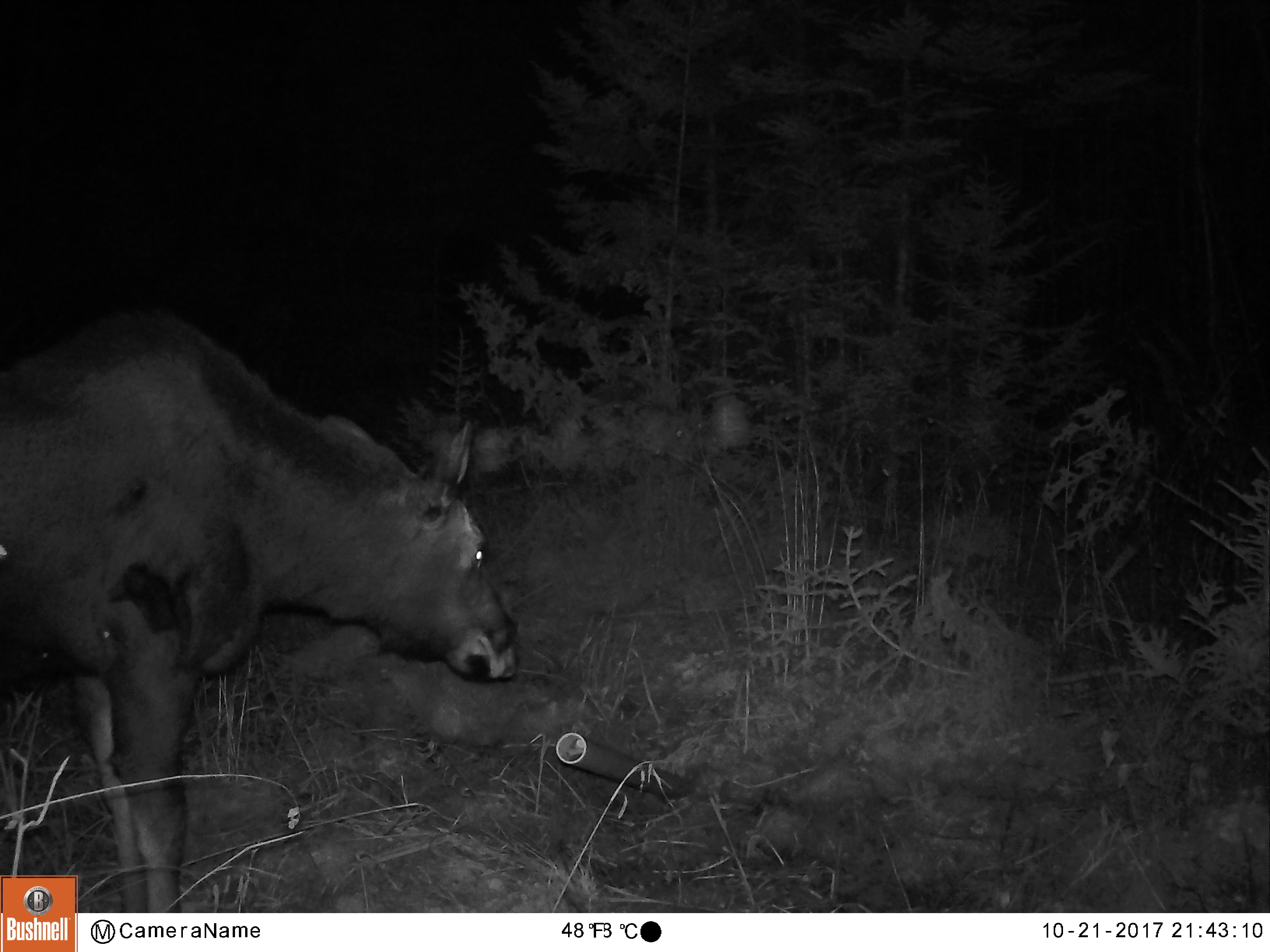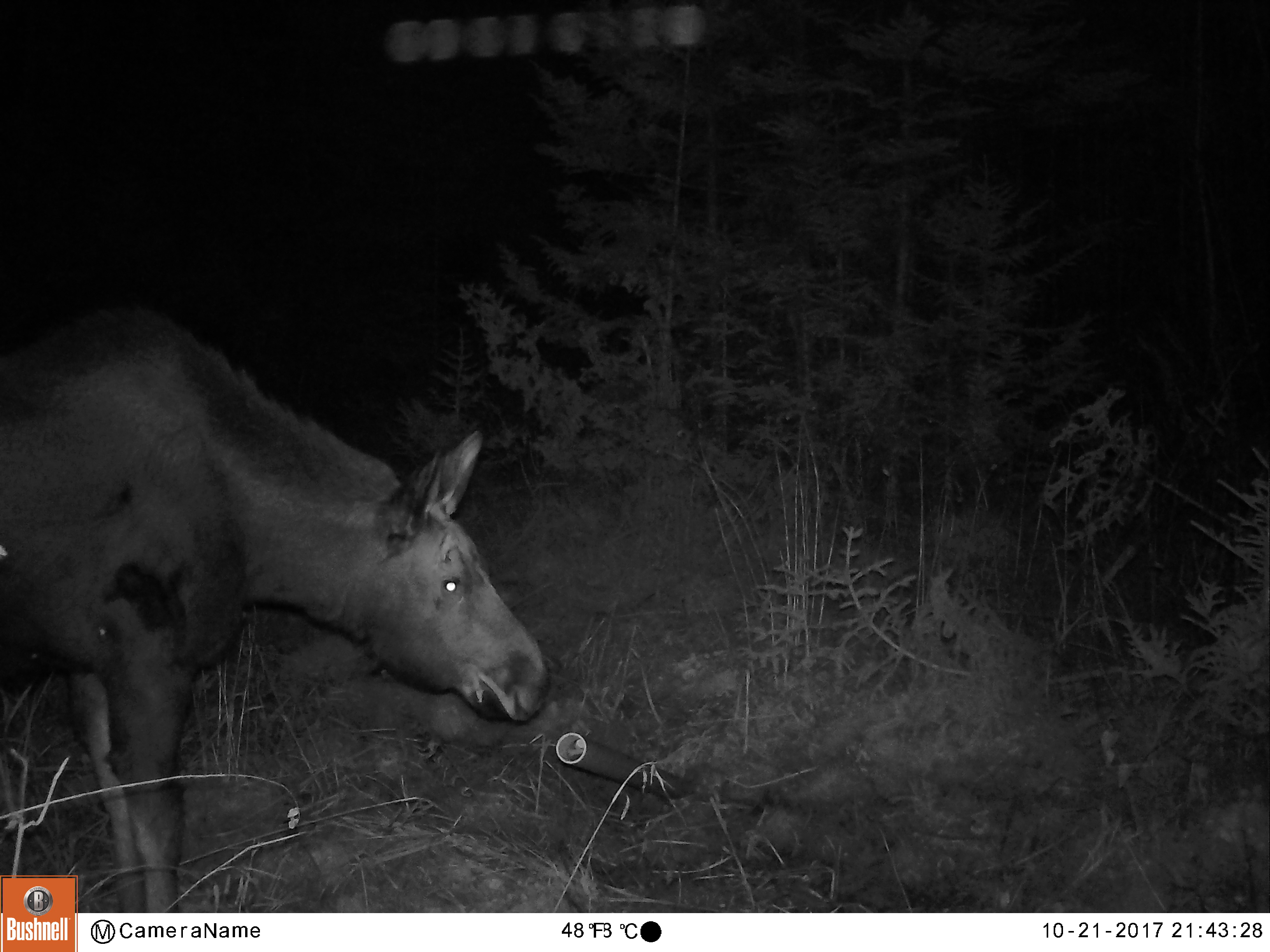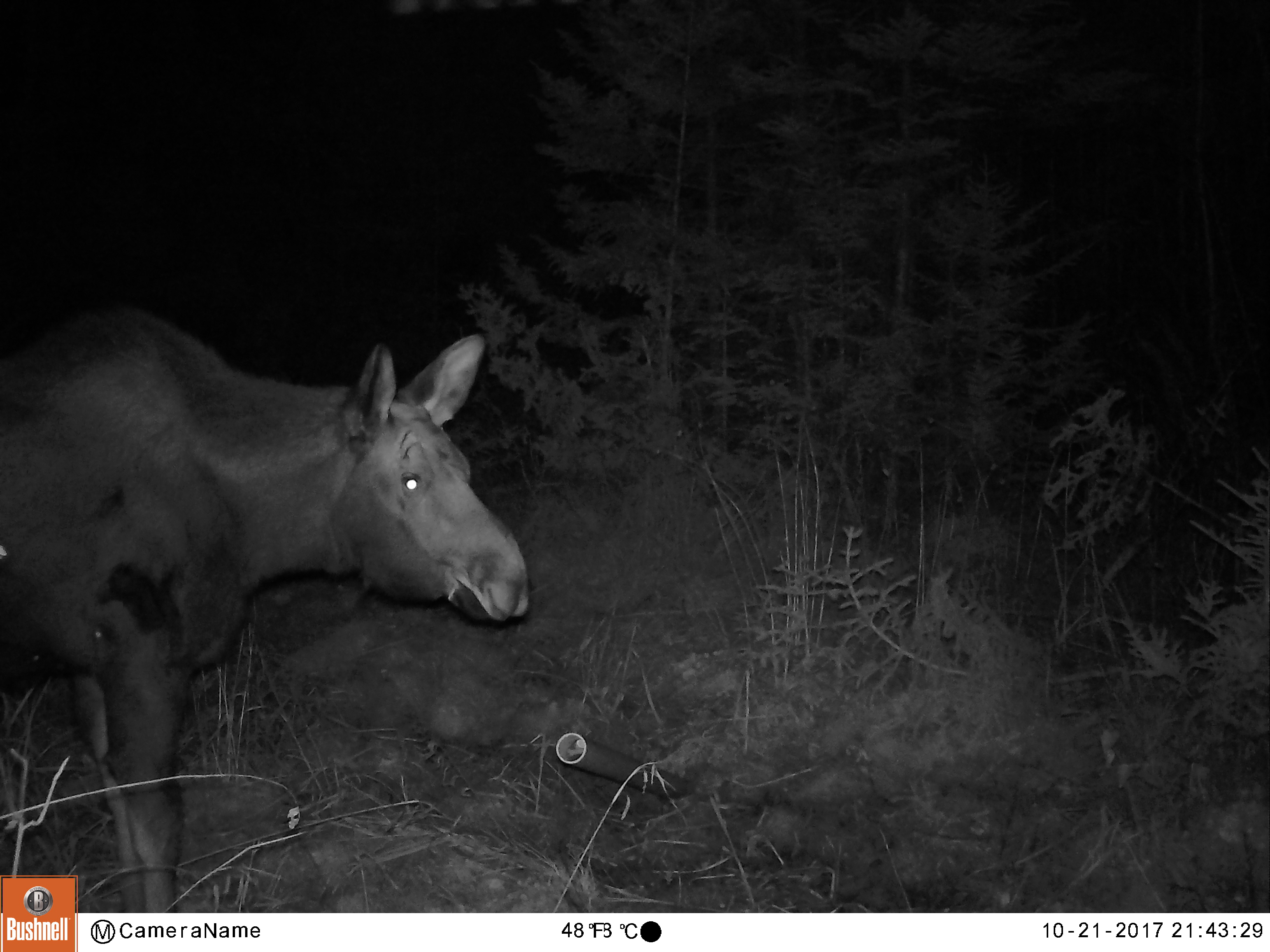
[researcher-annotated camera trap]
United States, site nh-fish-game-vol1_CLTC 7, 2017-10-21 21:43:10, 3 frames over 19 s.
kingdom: Animalia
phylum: Chordata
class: Mammalia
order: Artiodactyla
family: Cervidae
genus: Alces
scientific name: Alces alces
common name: moose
Moose (Alces alces).